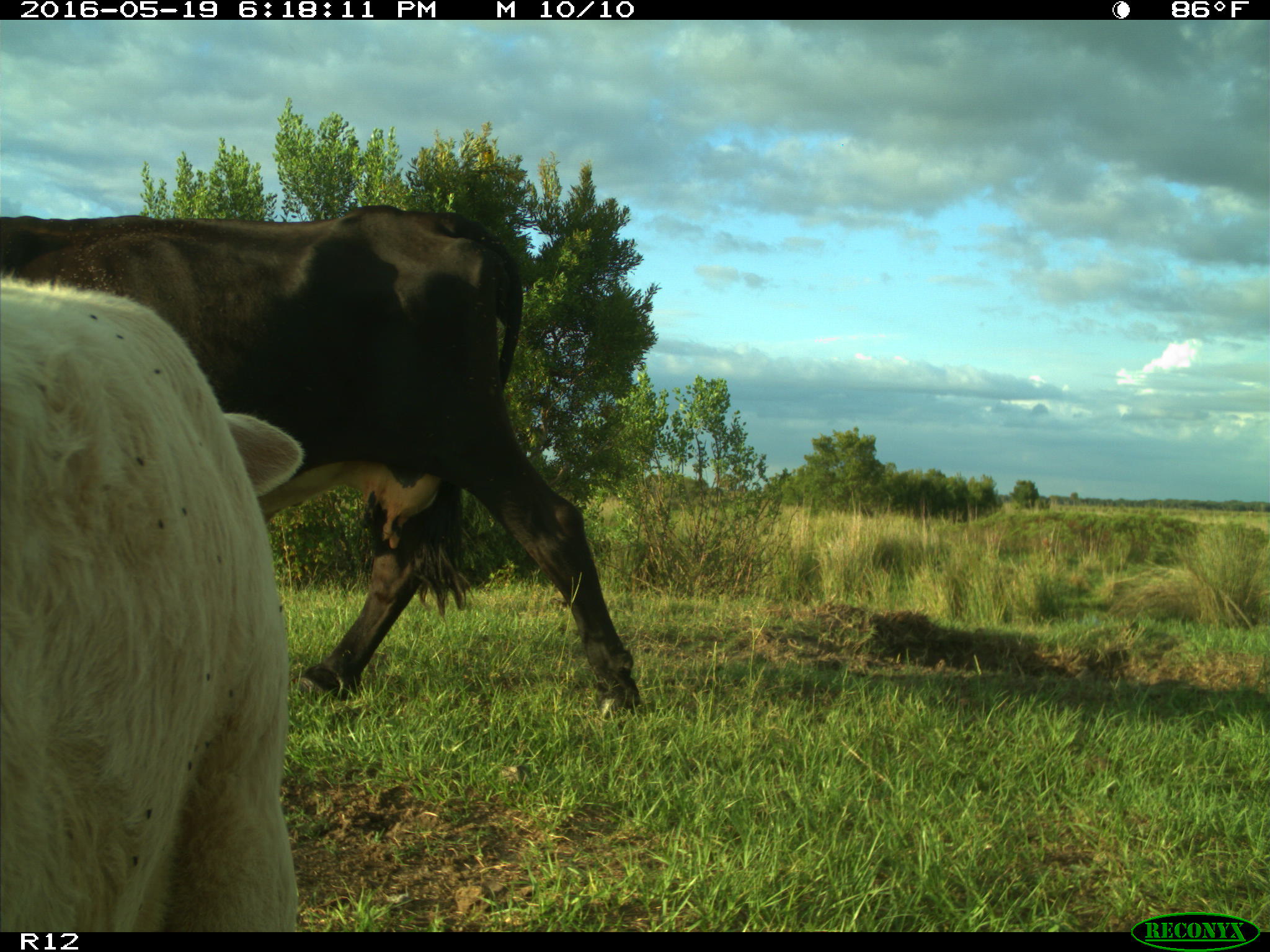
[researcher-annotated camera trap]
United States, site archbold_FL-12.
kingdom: Animalia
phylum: Chordata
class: Mammalia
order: Artiodactyla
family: Bovidae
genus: Bos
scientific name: Bos taurus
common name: domestic cow